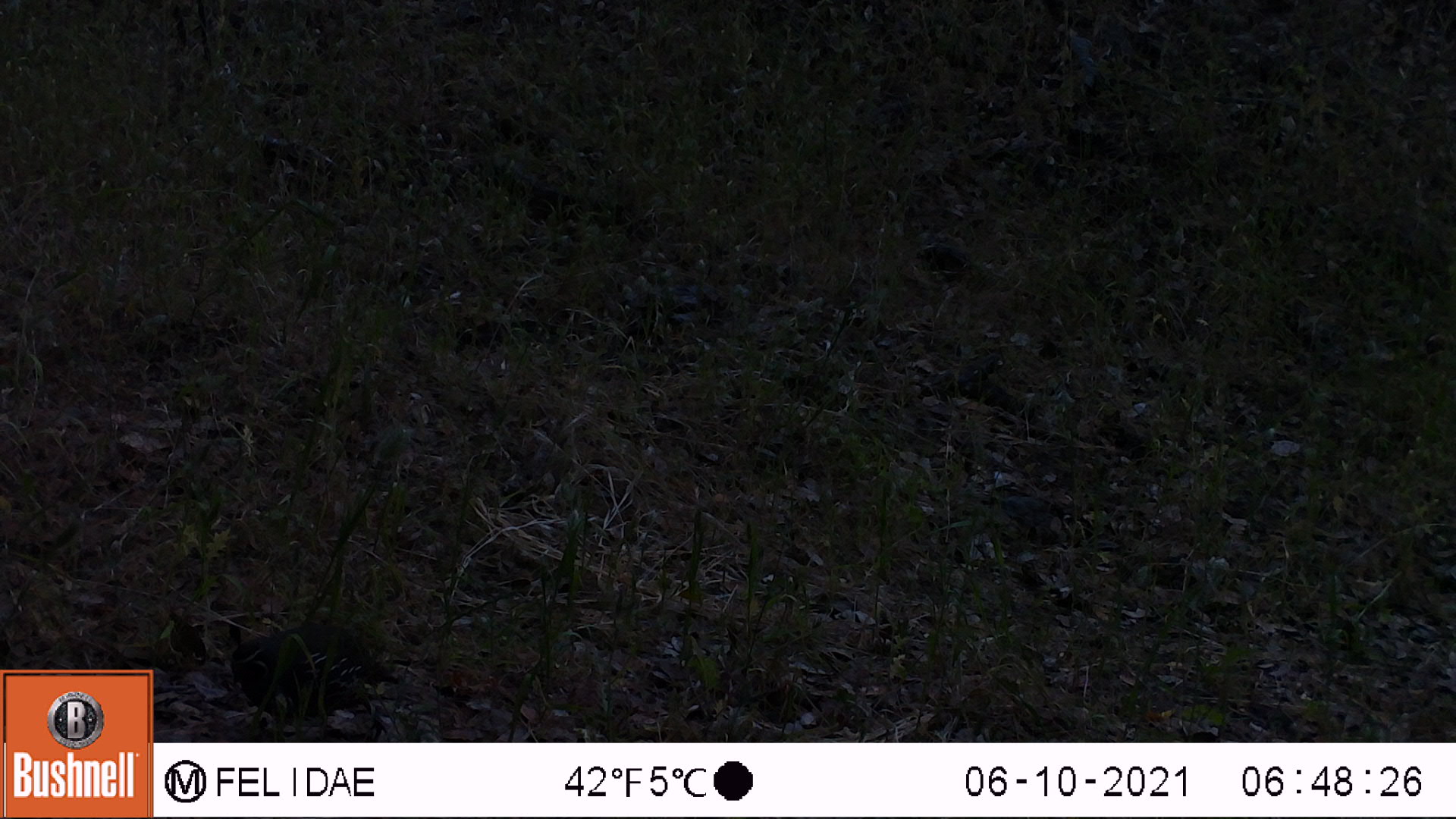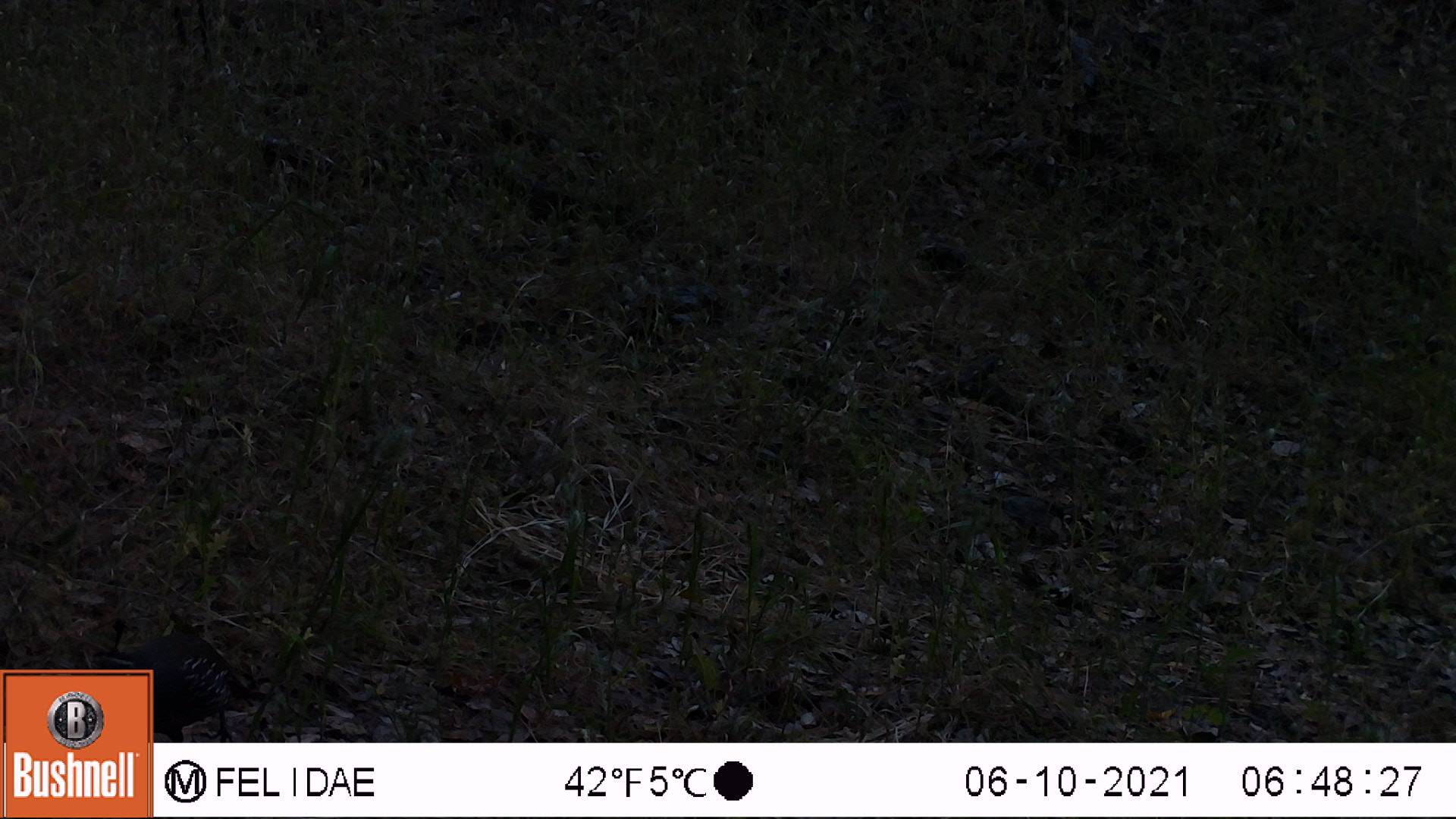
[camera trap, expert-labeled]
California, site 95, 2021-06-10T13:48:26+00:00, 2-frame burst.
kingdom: Animalia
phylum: Chordata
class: Aves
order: Galliformes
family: Odontophoridae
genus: Callipepla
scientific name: Callipepla californica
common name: california quail